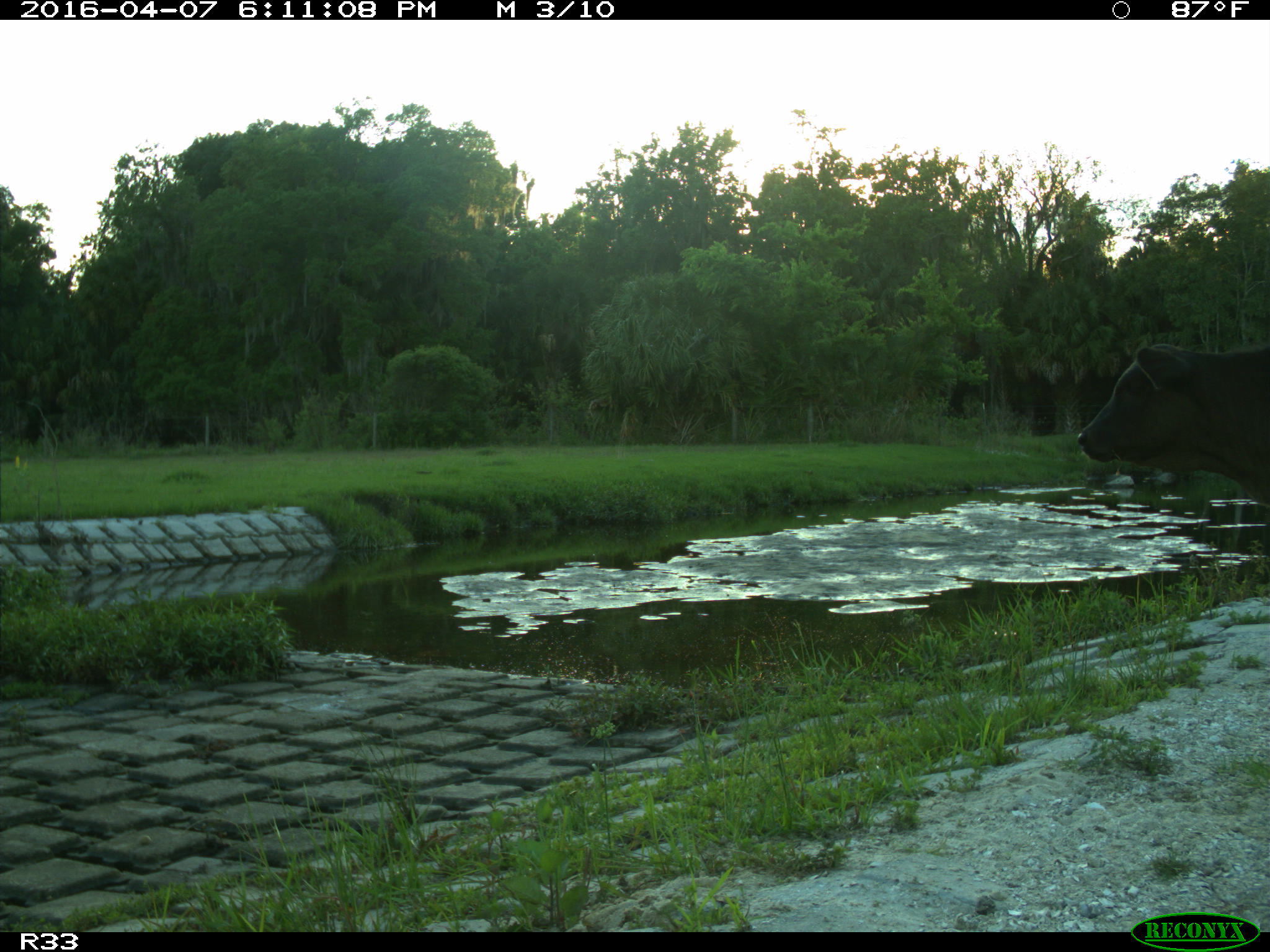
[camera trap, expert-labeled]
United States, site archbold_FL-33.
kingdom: Animalia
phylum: Chordata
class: Mammalia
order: Artiodactyla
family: Bovidae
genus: Bos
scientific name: Bos taurus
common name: domestic cow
Bos taurus (domestic cow).